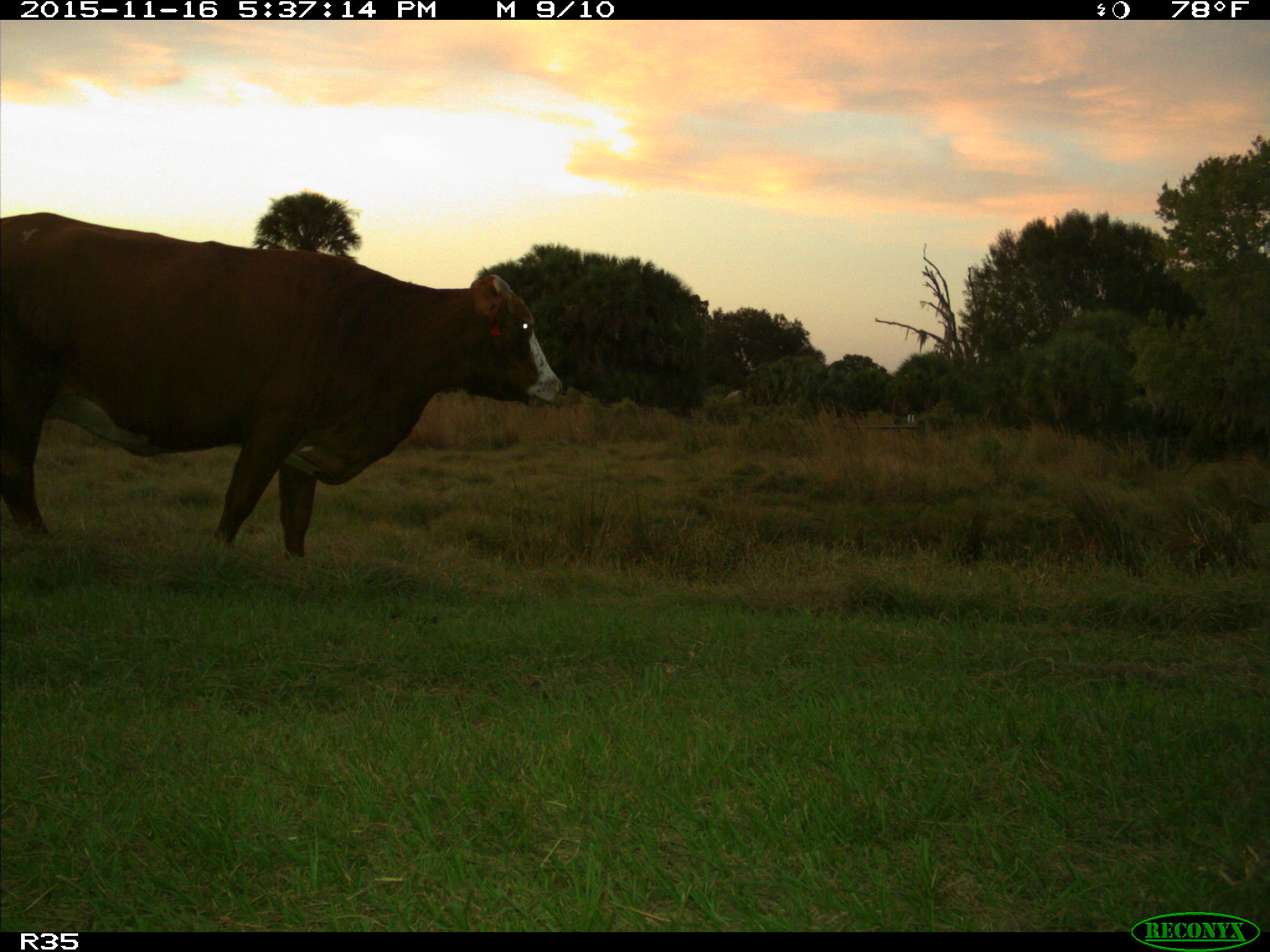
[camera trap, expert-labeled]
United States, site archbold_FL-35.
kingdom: Animalia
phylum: Chordata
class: Mammalia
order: Artiodactyla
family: Bovidae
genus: Bos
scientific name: Bos taurus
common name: domestic cow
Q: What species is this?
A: Bos taurus (domestic cow).